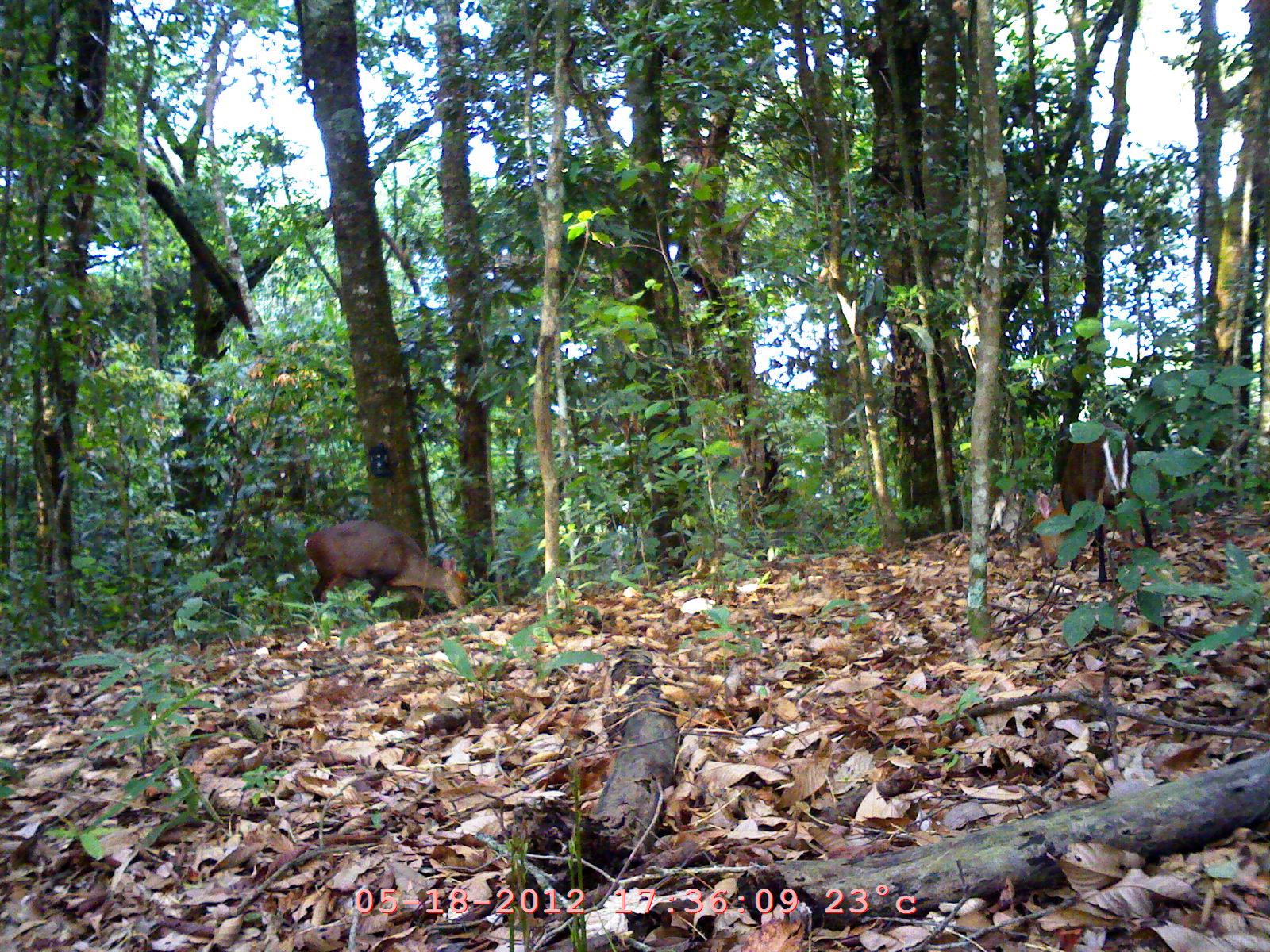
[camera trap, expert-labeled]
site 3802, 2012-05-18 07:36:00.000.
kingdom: Animalia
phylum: Chordata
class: Mammalia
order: Artiodactyla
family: Cervidae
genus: Muntiacus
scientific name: Muntiacus muntjak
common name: southern red muntjac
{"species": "Muntiacus muntjak (southern red muntjac)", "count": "2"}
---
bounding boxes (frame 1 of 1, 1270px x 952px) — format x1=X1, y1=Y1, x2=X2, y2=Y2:
muntiacus muntjak: x1=1054, y1=417, x2=1154, y2=583; x1=304, y1=519, x2=468, y2=615